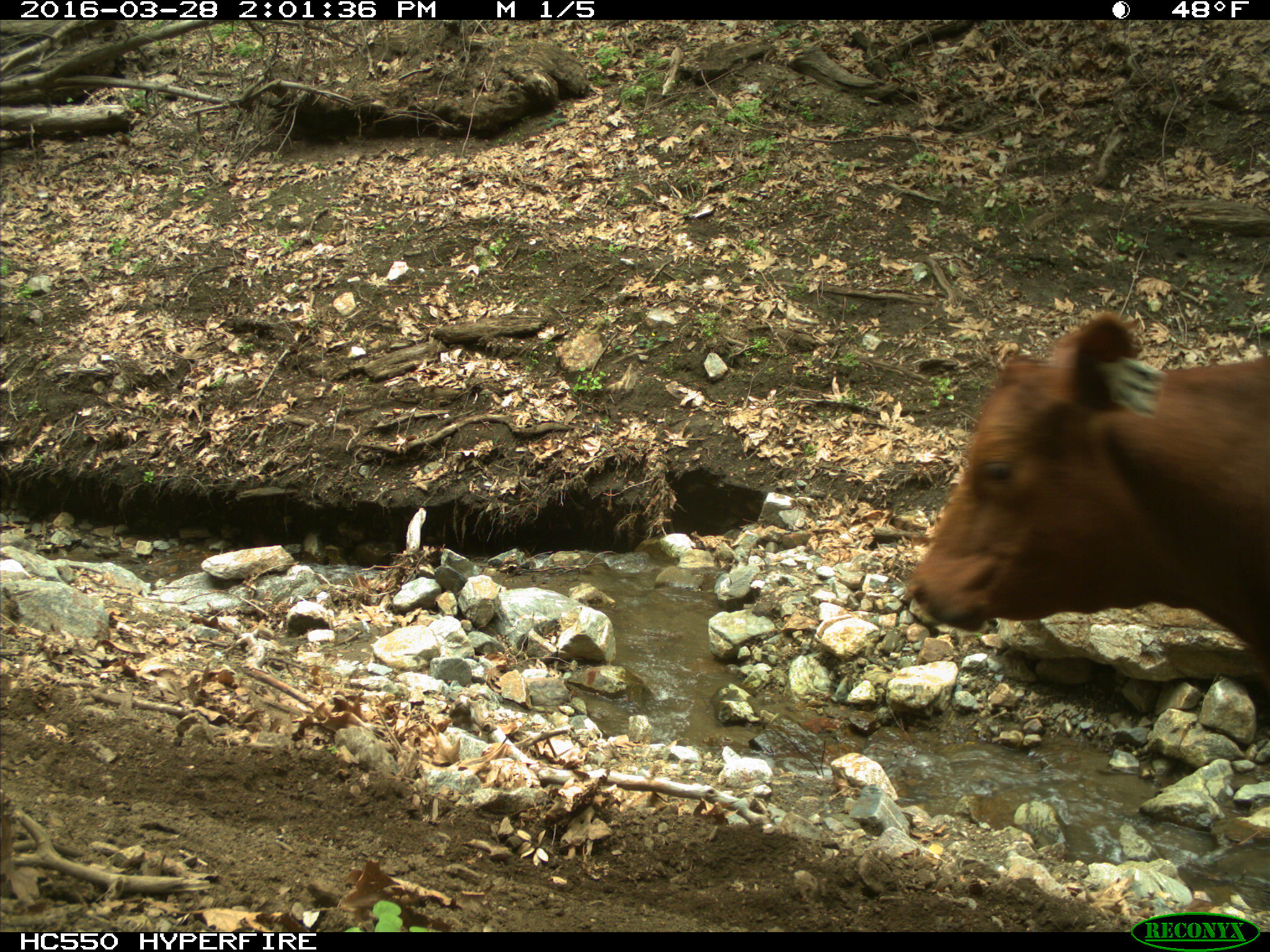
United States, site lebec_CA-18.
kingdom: Animalia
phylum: Chordata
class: Mammalia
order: Artiodactyla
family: Bovidae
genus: Bos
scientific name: Bos taurus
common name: domestic cow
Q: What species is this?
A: Bos taurus (domestic cow).